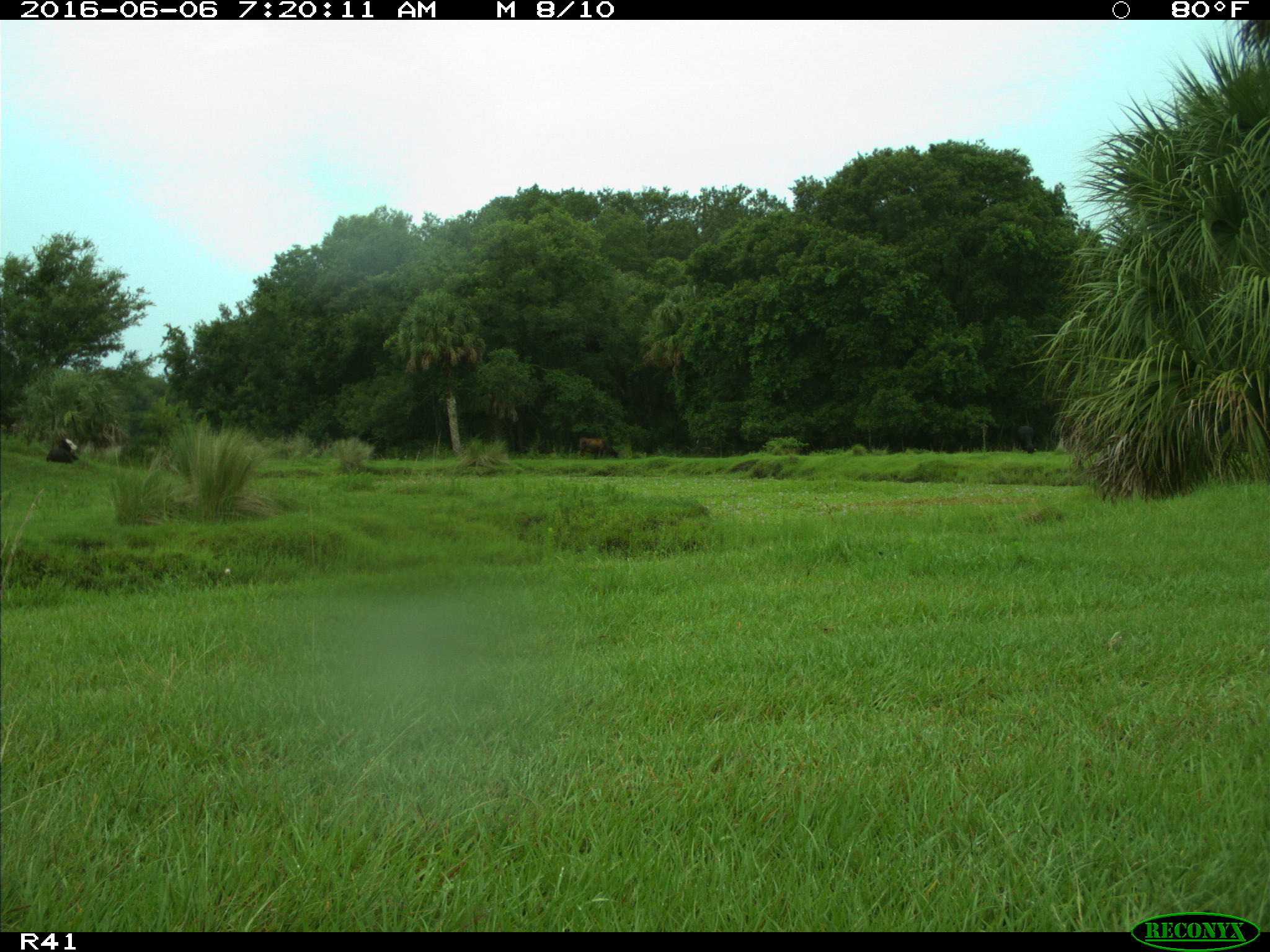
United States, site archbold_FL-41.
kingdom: Animalia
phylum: Chordata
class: Mammalia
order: Artiodactyla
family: Bovidae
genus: Bos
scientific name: Bos taurus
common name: domestic cow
Bos taurus (domestic cow).